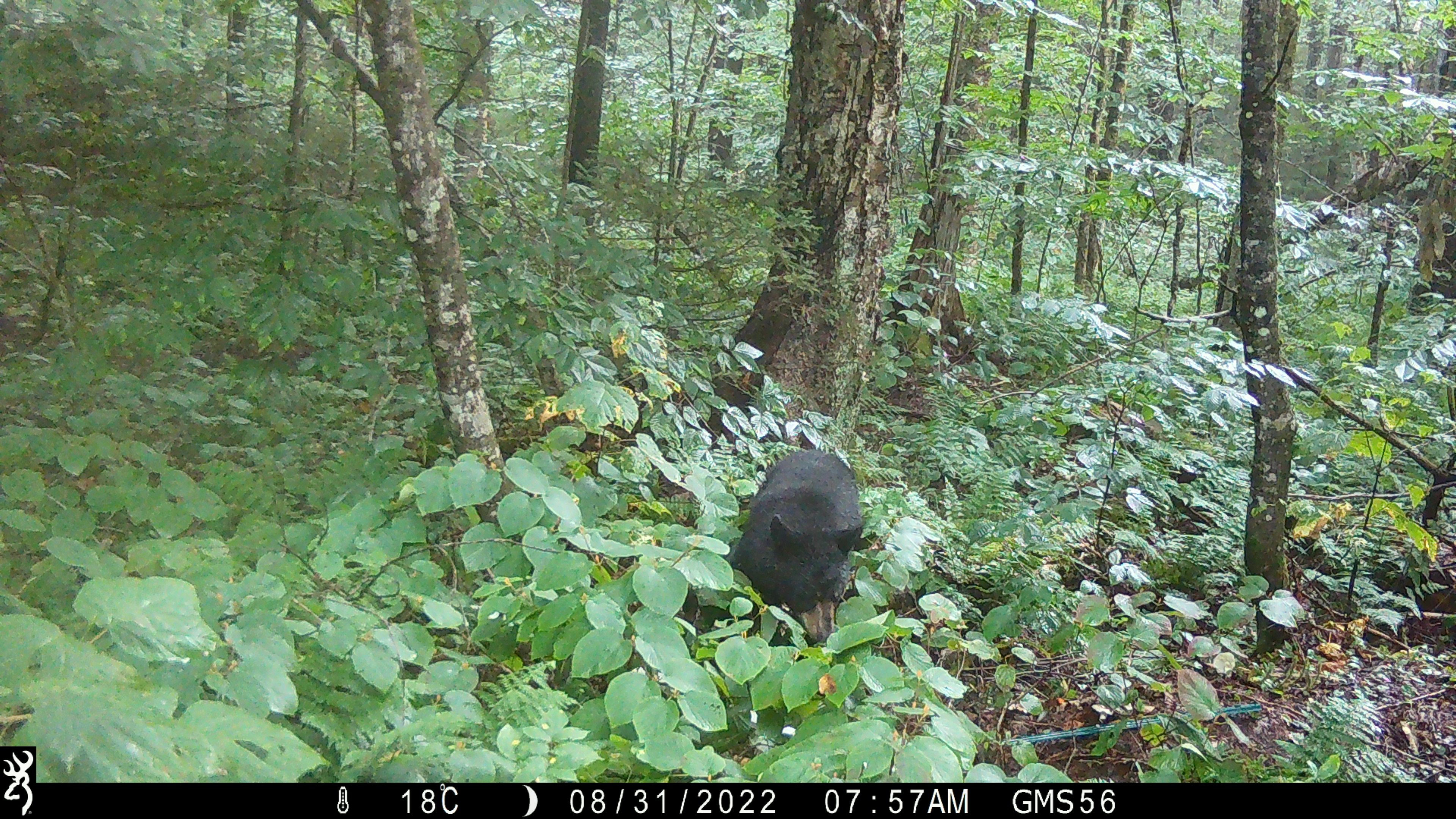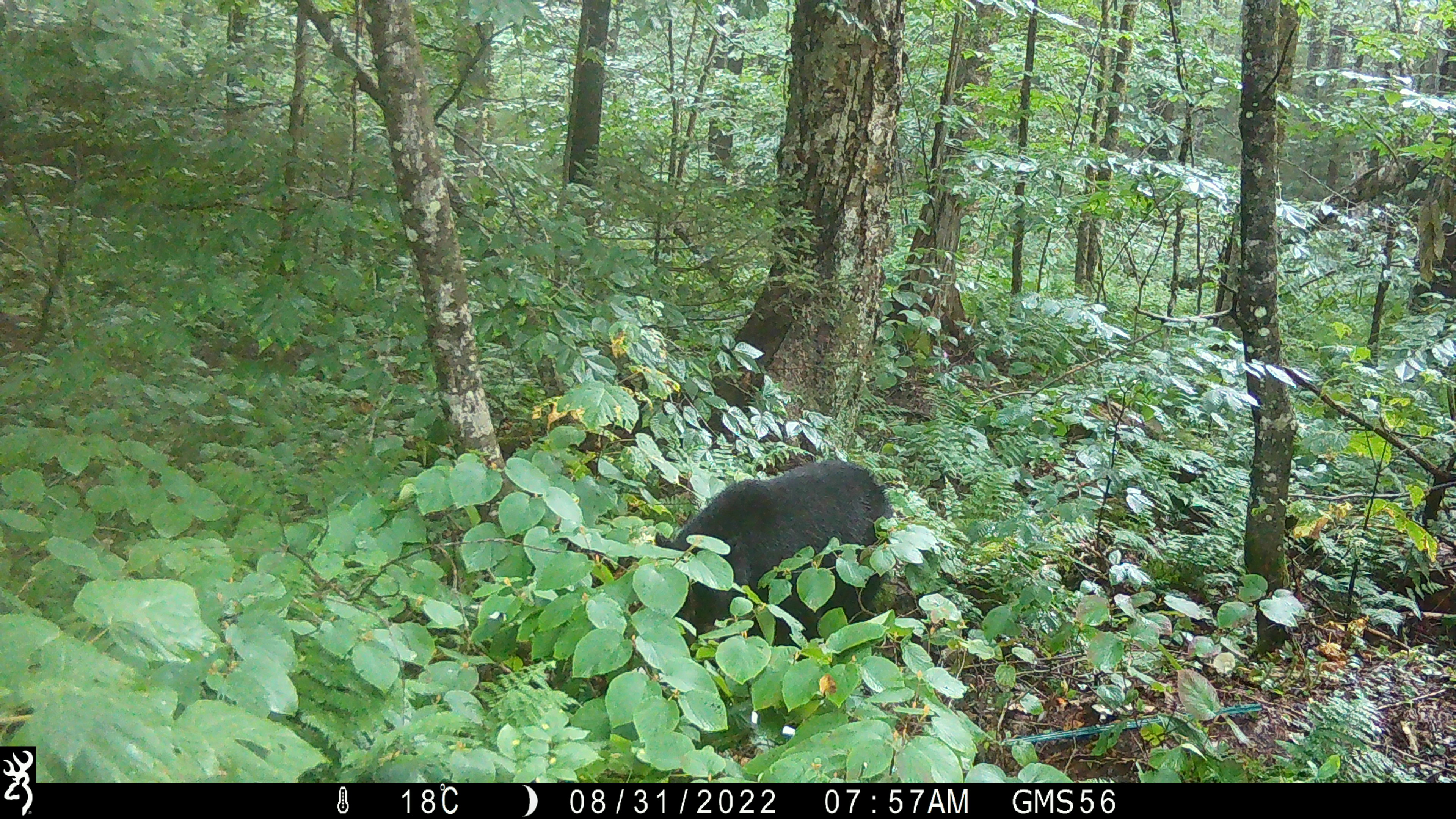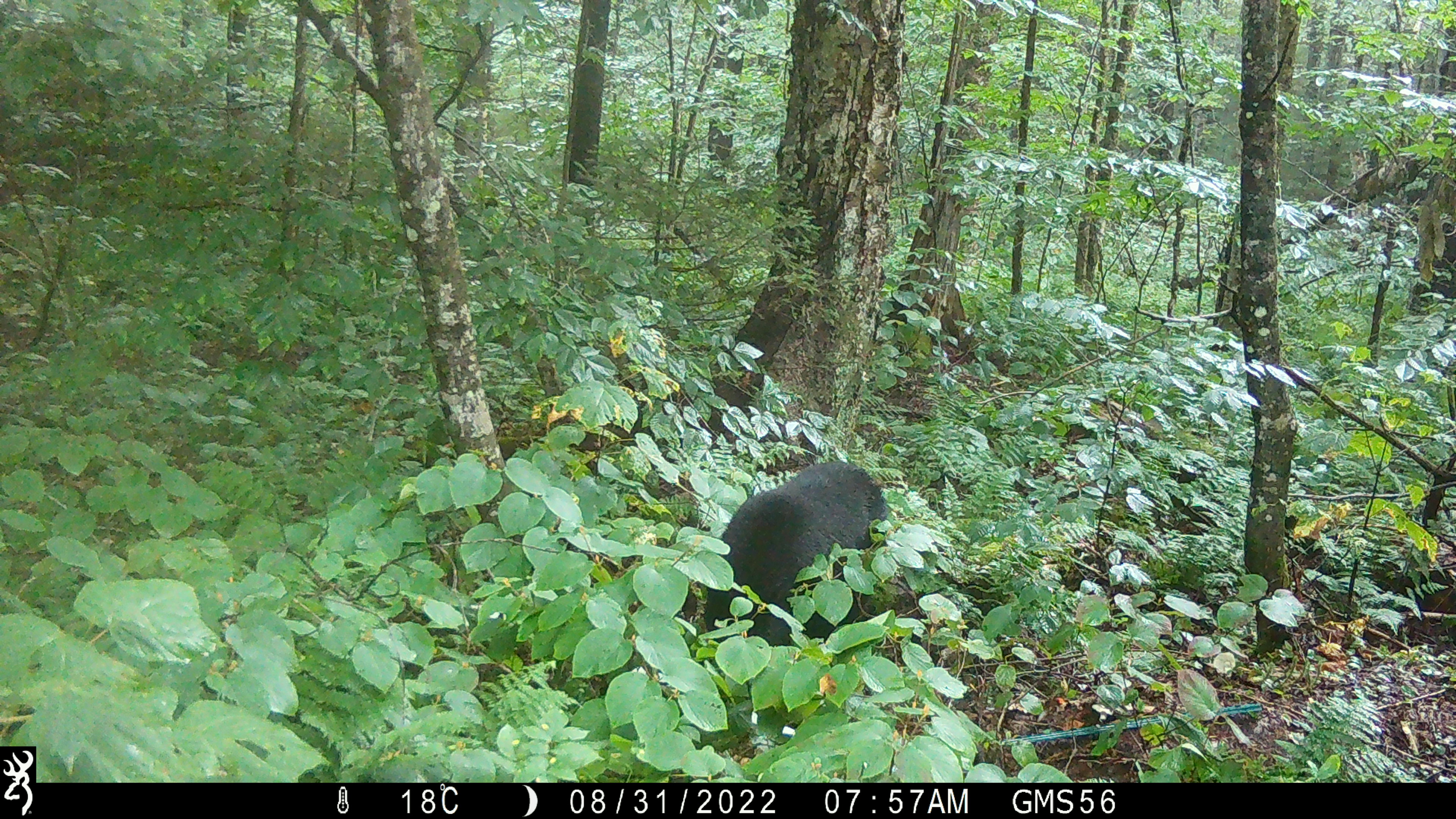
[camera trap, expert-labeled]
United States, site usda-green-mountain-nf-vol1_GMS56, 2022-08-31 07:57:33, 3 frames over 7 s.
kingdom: Animalia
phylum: Chordata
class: Mammalia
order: Carnivora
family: Ursidae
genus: Ursus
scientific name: Ursus americanus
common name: black bear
Black bear (Ursus americanus).